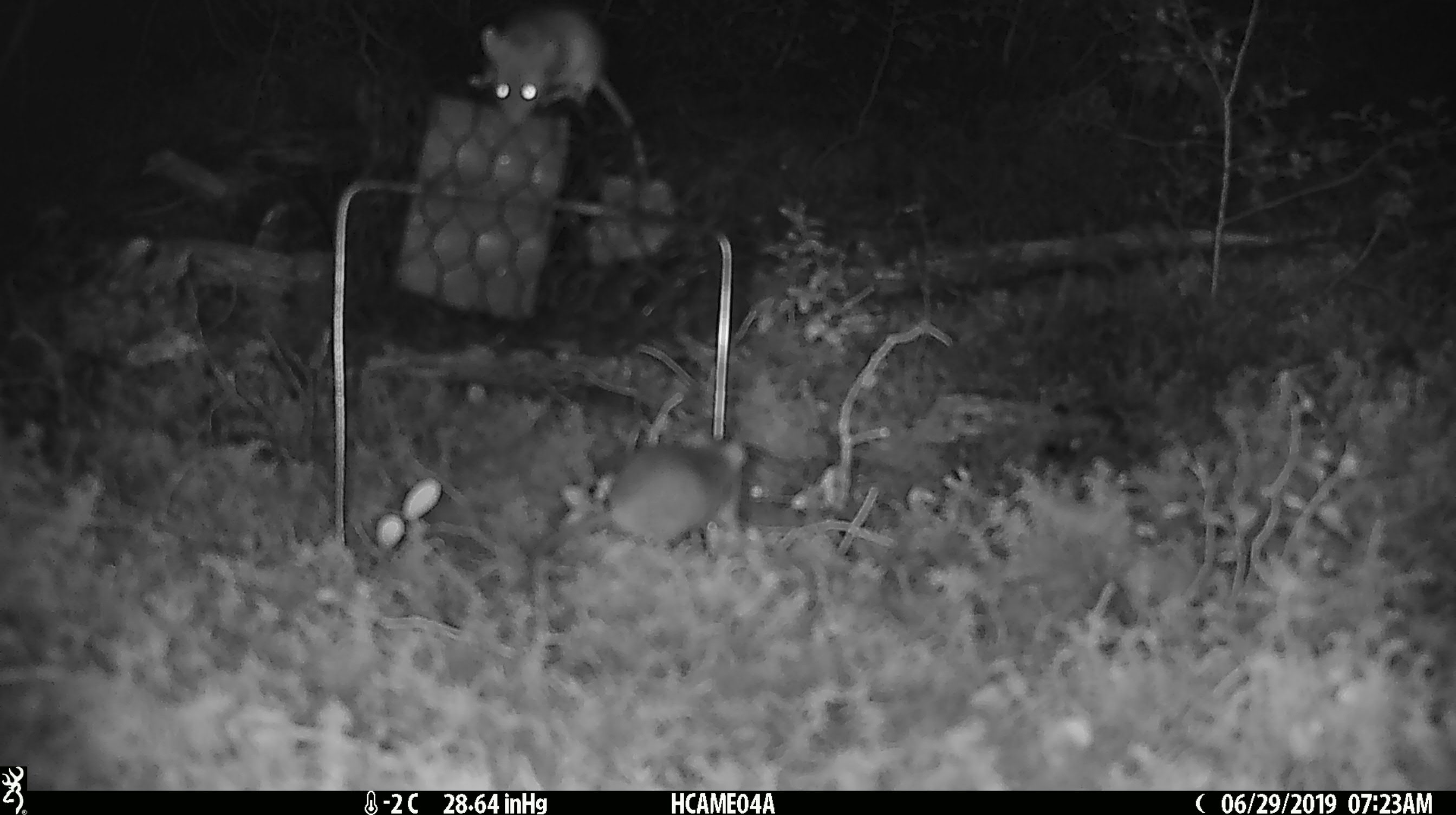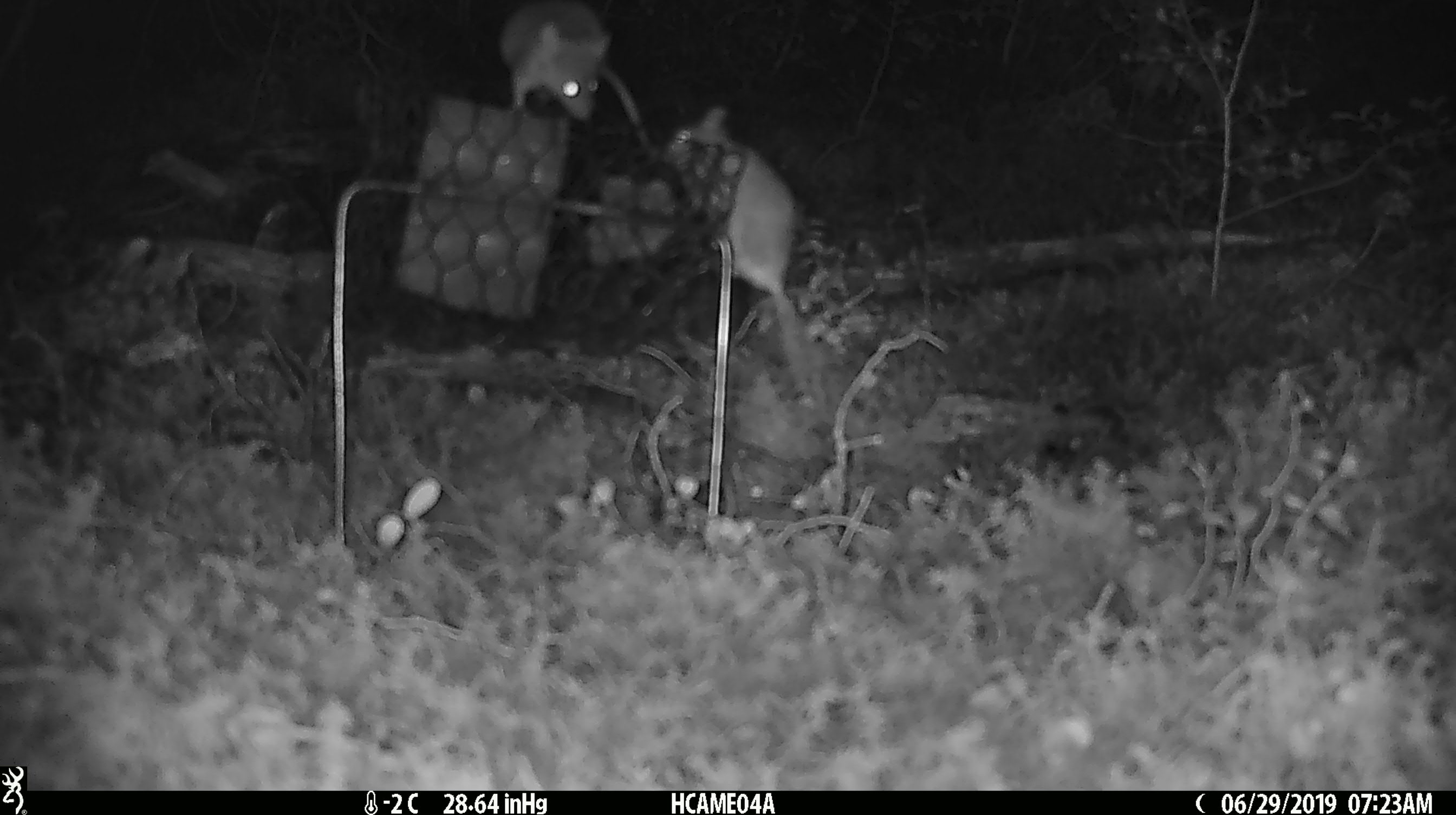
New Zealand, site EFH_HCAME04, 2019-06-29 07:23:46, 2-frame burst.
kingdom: Animalia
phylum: Chordata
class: Mammalia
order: Rodentia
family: Muridae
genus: Mus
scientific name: Mus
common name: mouse